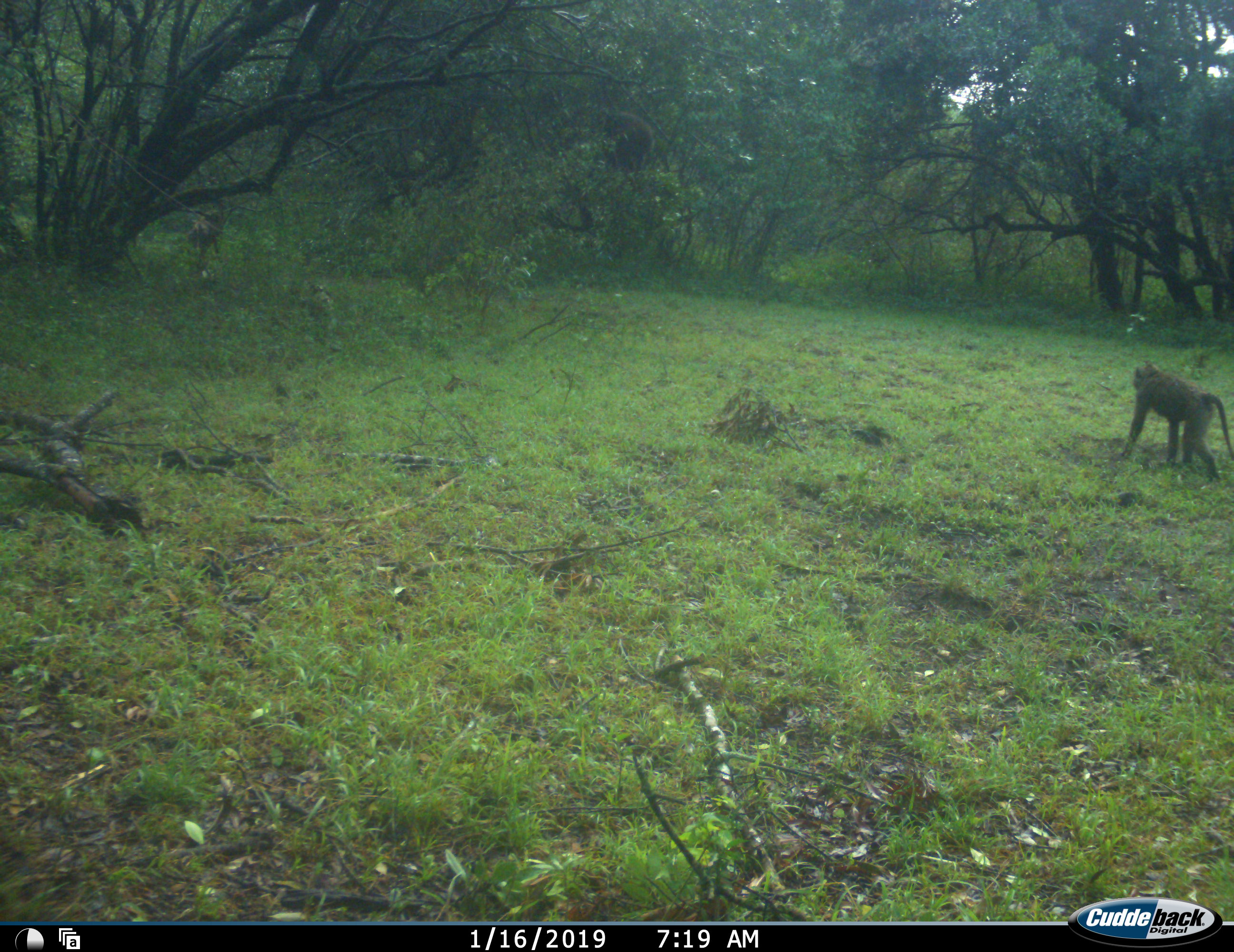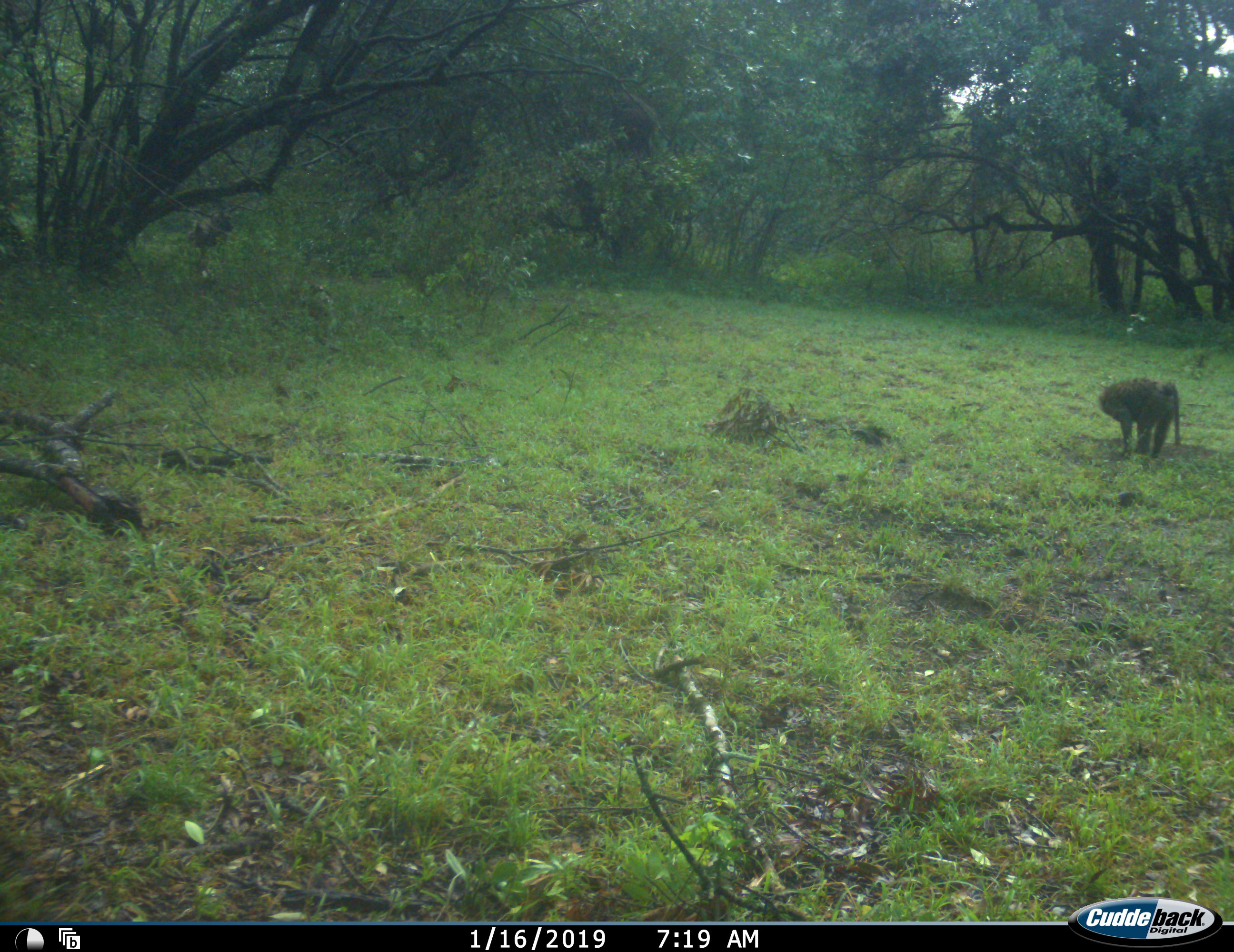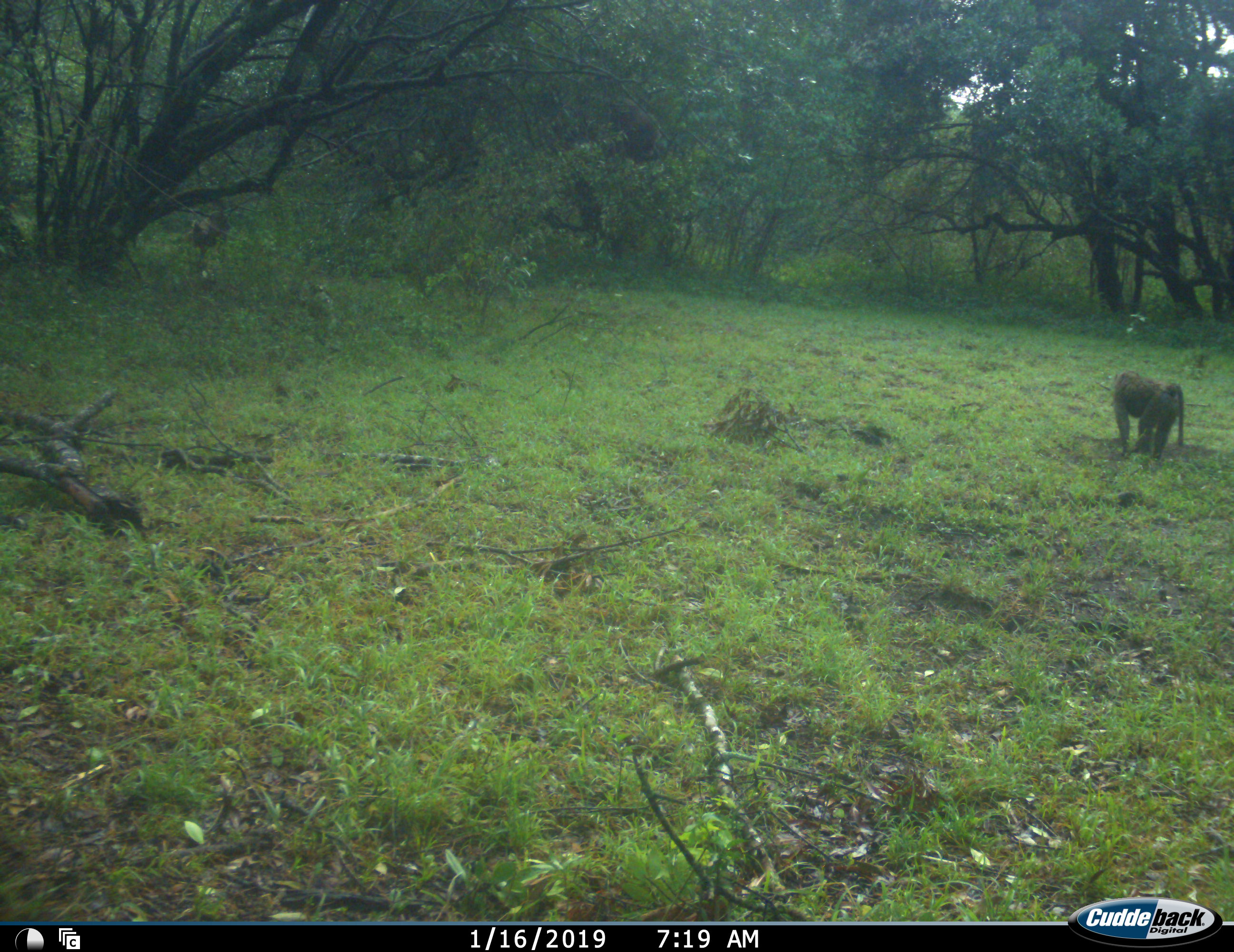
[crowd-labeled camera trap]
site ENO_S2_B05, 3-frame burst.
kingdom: Animalia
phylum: Chordata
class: Mammalia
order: Primates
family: Cercopithecidae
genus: Papio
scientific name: Papio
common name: baboon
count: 1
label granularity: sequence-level